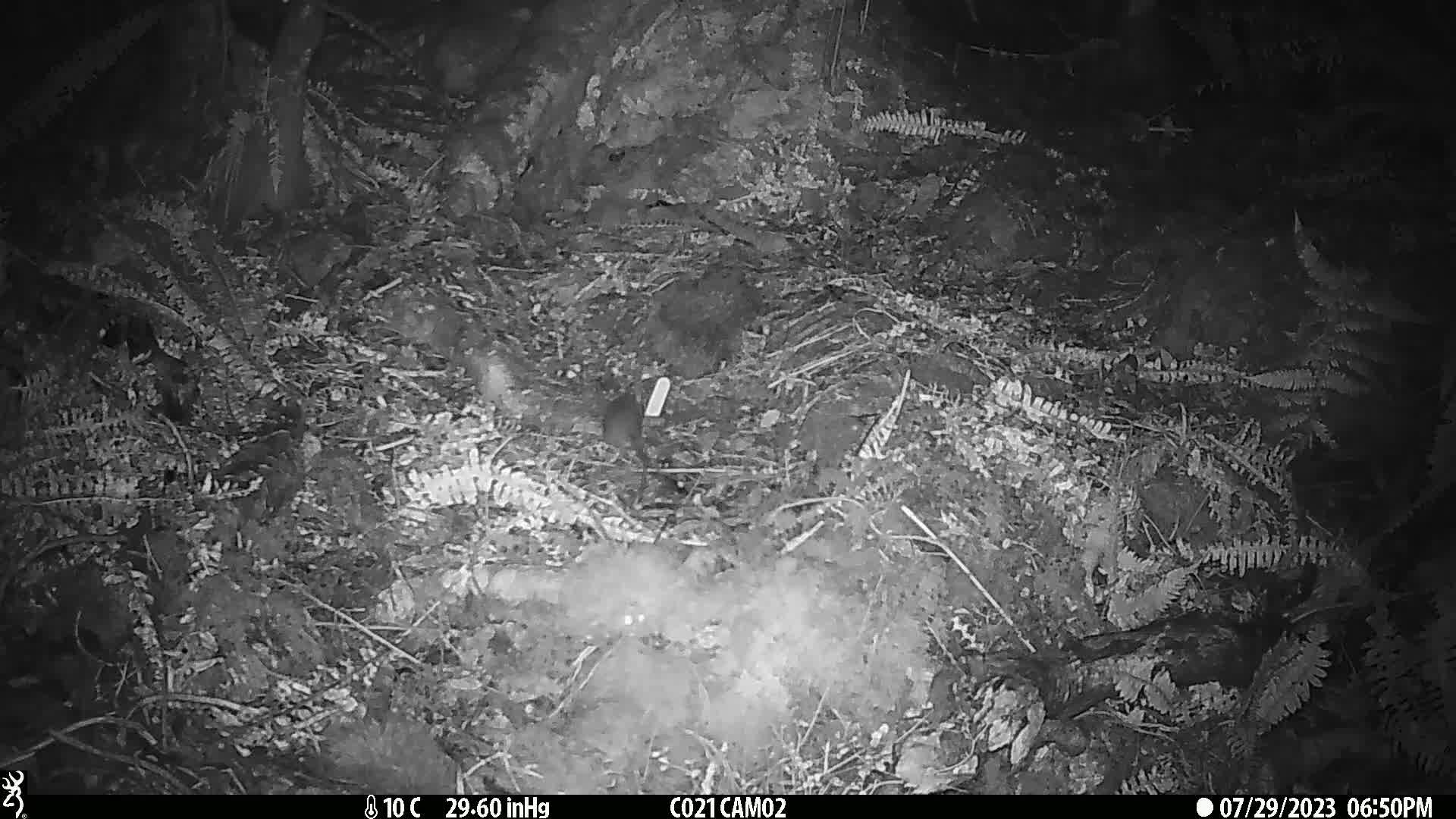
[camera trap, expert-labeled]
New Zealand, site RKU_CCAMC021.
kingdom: Animalia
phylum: Chordata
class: Mammalia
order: Rodentia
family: Muridae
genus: Rattus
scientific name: Rattus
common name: rat